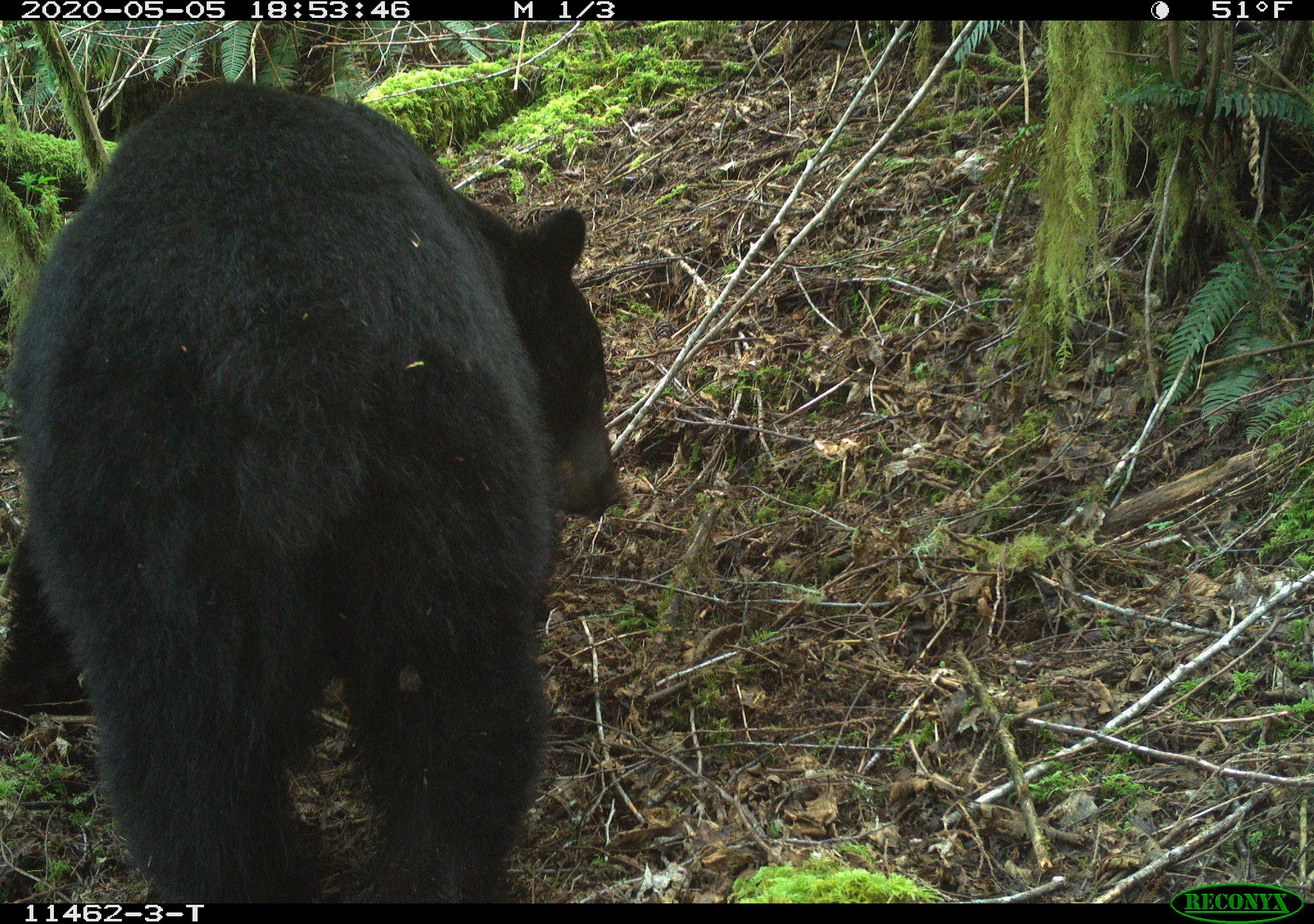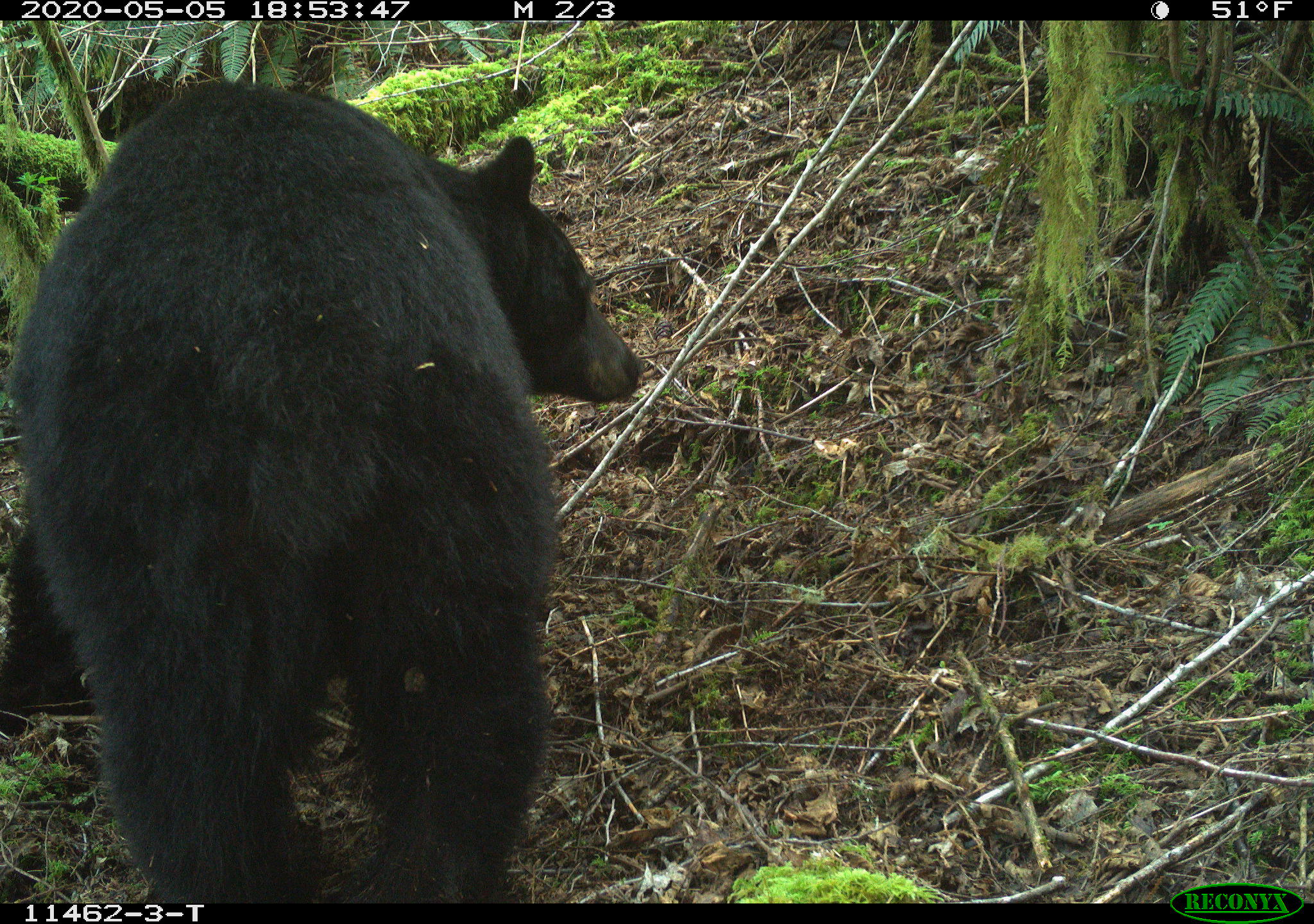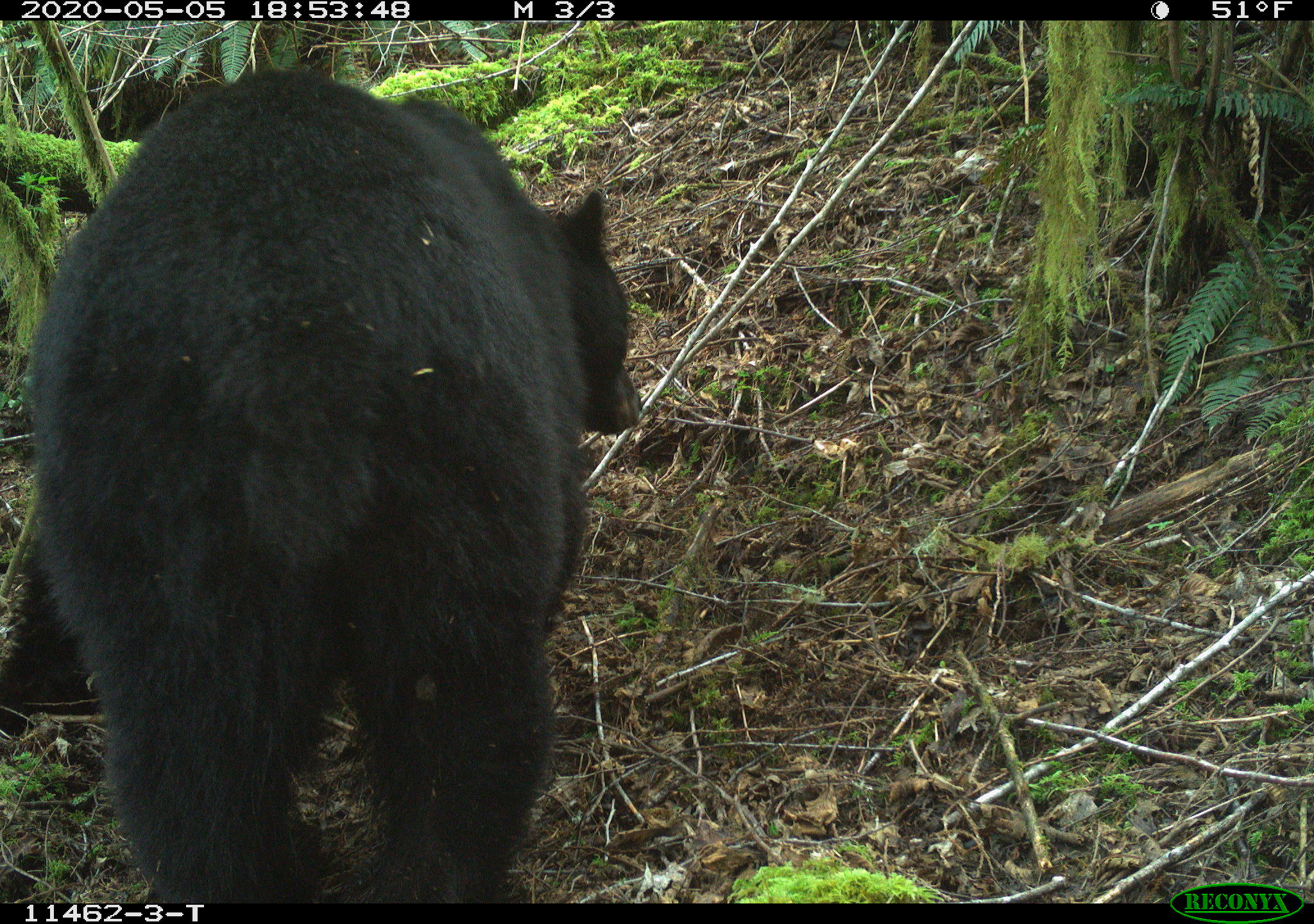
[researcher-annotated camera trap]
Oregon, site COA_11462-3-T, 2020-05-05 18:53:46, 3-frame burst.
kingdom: Animalia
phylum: Chordata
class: Mammalia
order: Carnivora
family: Ursidae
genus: Ursus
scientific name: Ursus americanus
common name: american black bear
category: black bear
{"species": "black bear (american black bear) (Ursus americanus)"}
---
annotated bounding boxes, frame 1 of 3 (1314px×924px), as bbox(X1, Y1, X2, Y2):
black bear: bbox(2, 71, 632, 894)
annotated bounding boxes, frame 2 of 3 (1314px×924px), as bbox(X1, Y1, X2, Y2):
black bear: bbox(4, 56, 654, 899)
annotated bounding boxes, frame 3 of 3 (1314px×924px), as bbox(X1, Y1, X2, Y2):
black bear: bbox(4, 62, 650, 896)